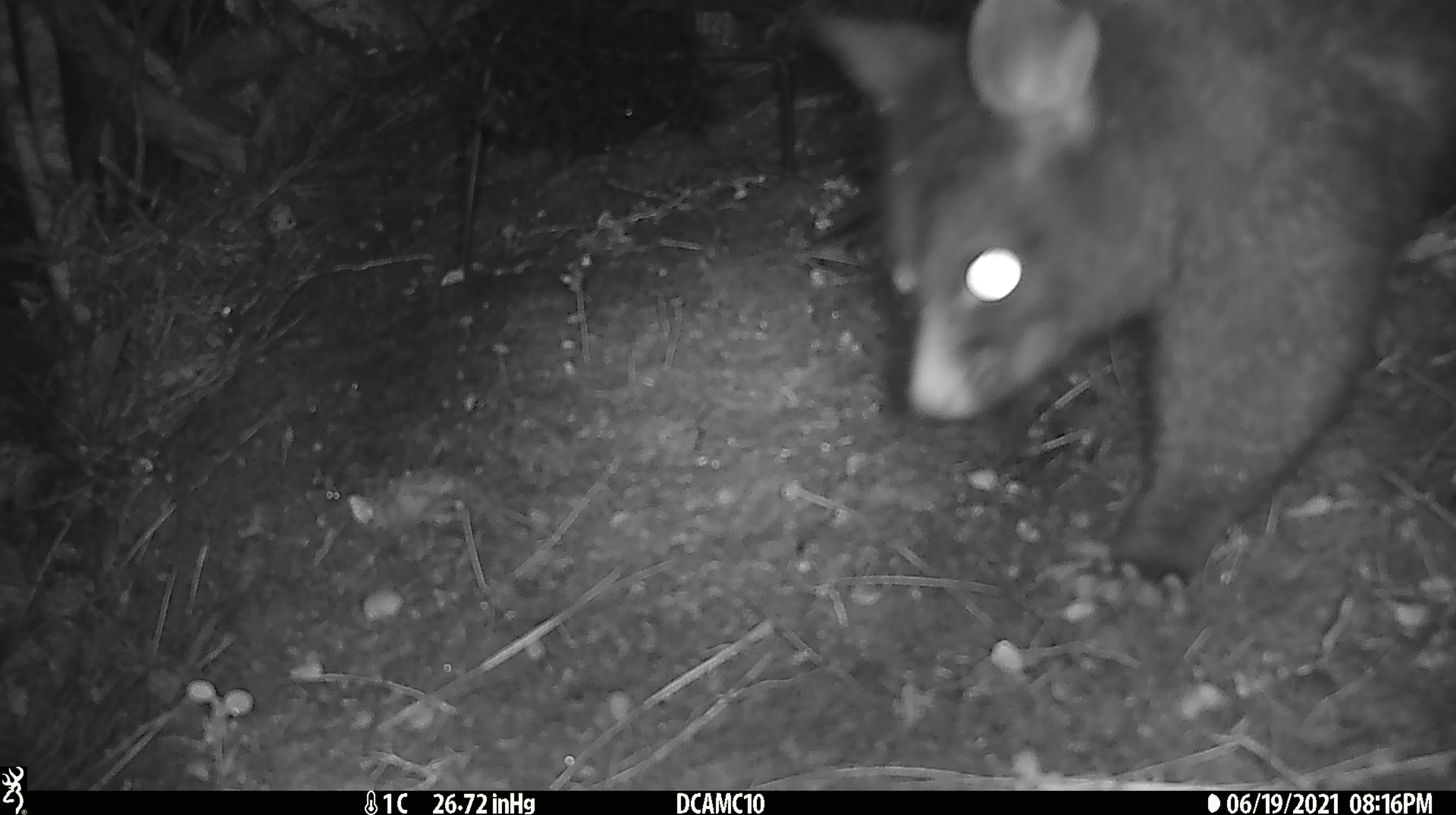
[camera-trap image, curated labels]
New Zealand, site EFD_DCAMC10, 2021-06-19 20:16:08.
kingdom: Animalia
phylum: Chordata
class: Mammalia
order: Diprotodontia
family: Phalangeridae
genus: Trichosurus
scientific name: Trichosurus vulpecula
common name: common brushtail possum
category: possum